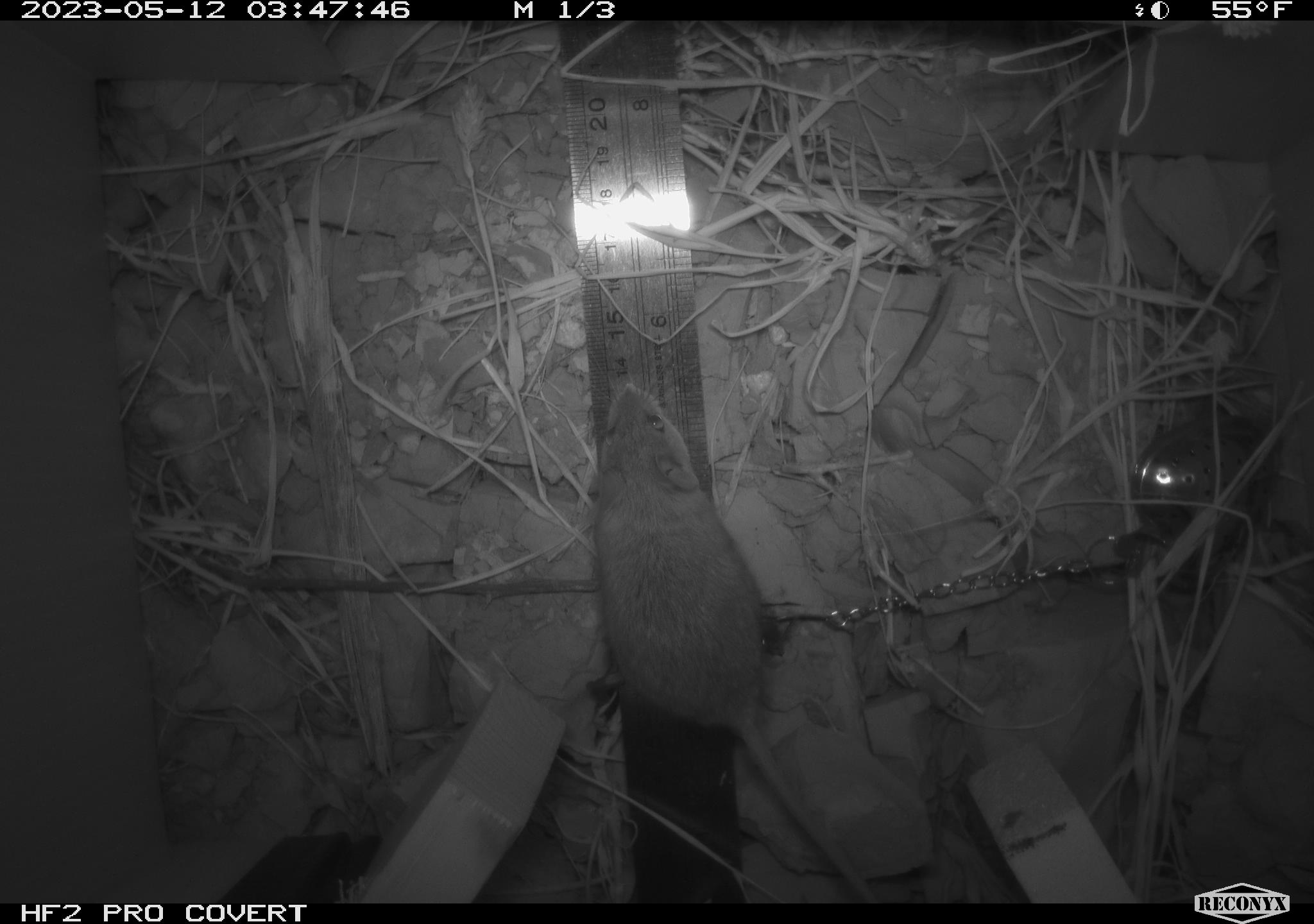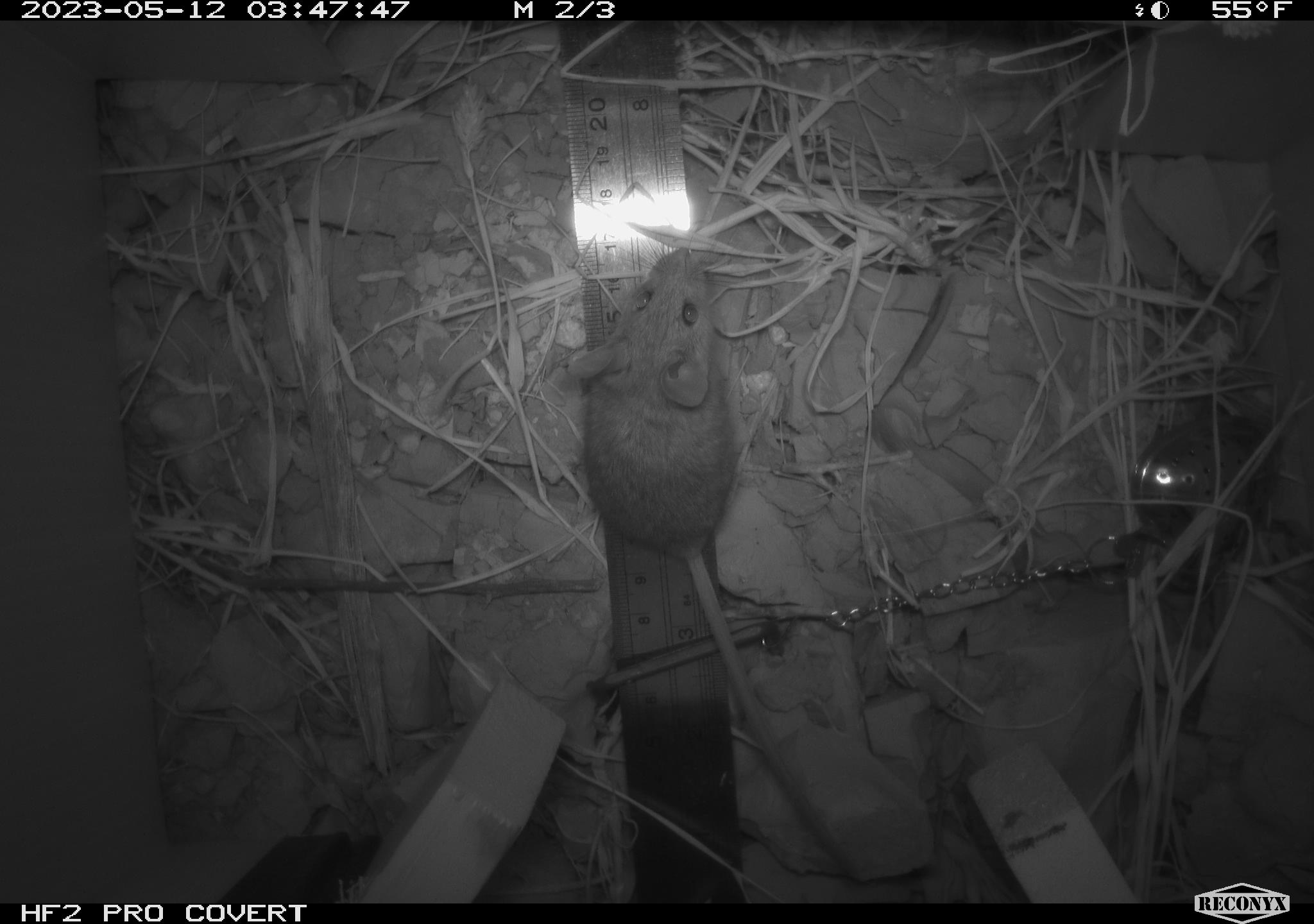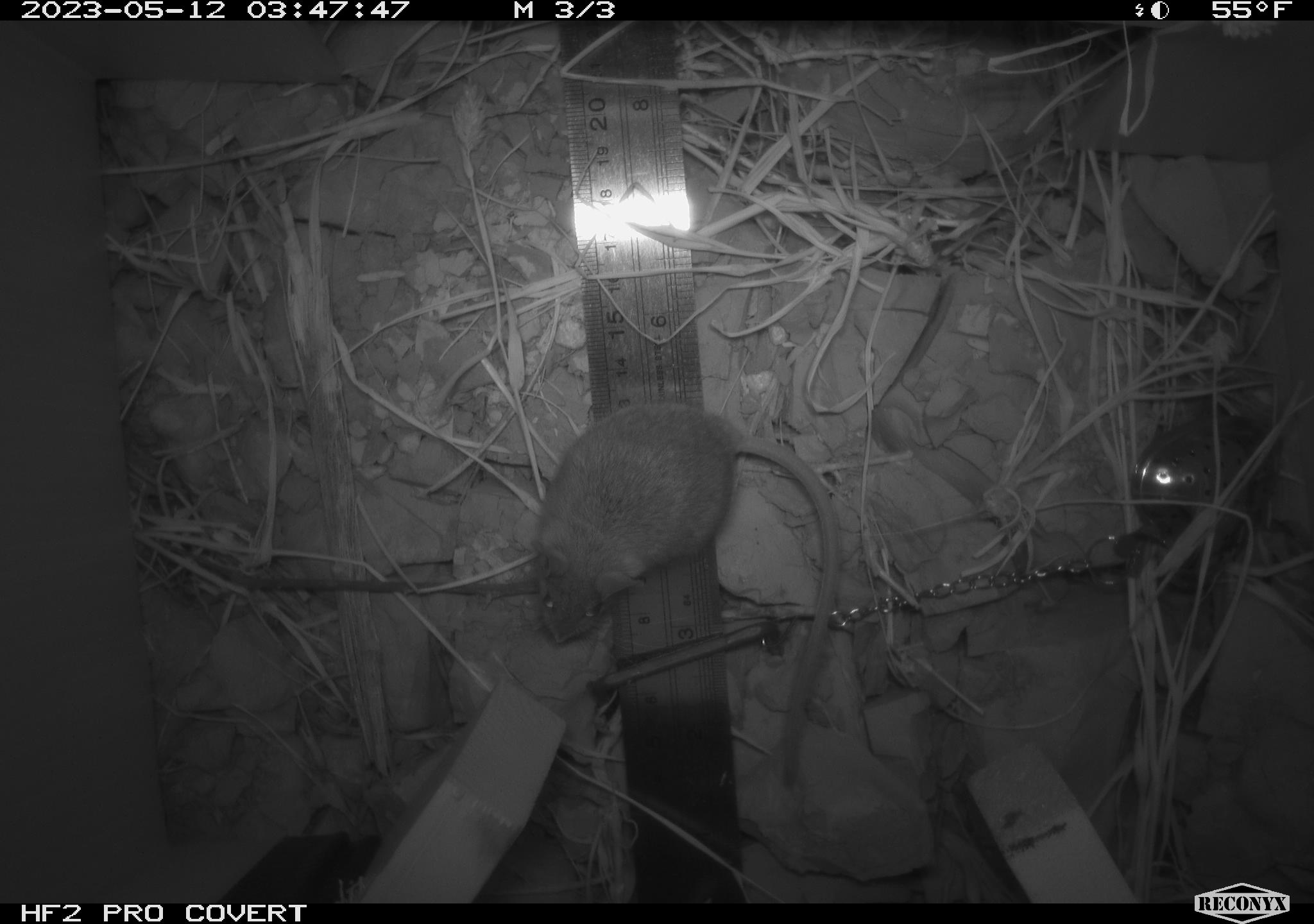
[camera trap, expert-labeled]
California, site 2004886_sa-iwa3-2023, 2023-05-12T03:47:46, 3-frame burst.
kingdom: Animalia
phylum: Chordata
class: Mammalia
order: Rodentia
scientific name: Rodentia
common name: mouse species